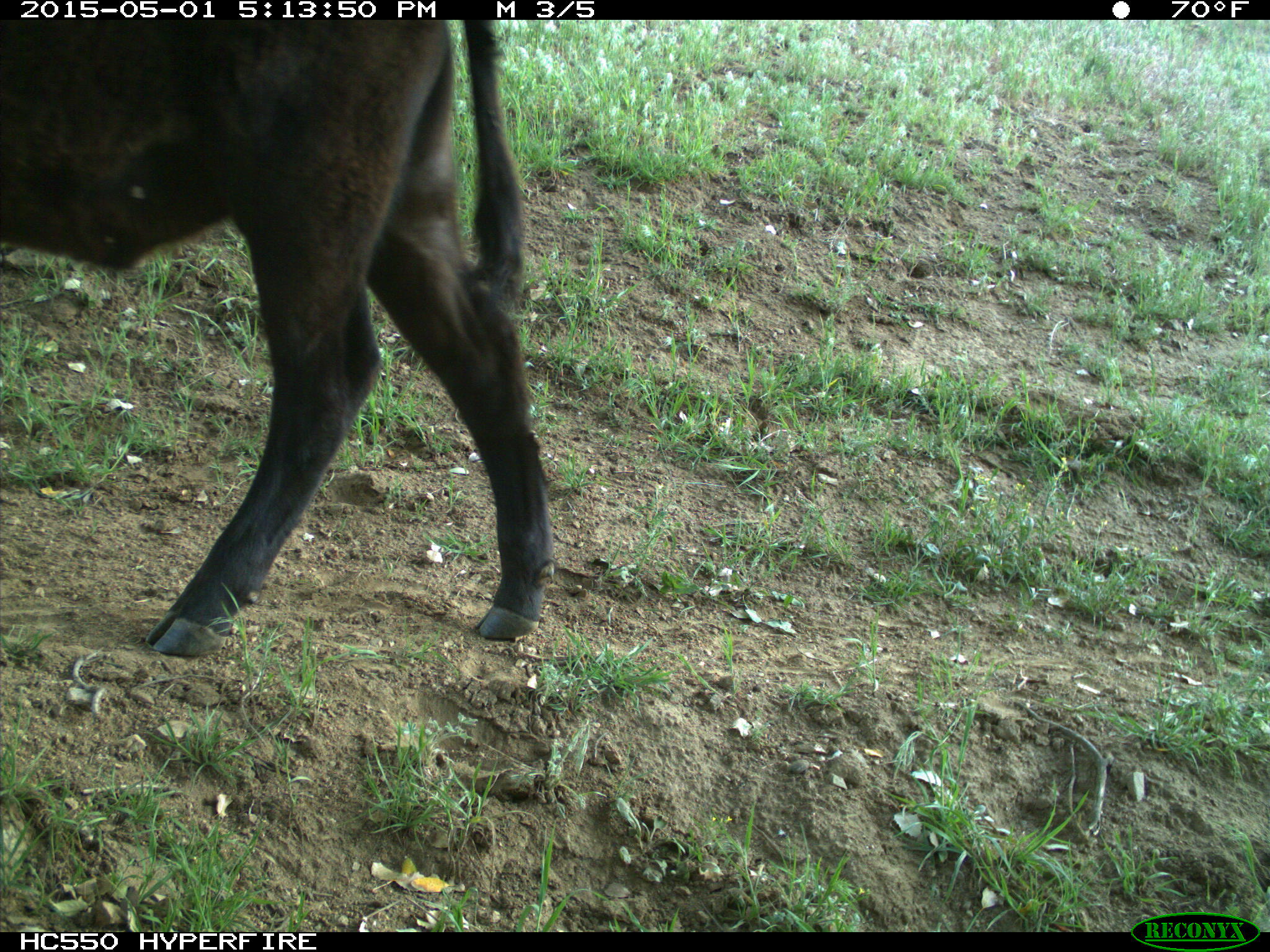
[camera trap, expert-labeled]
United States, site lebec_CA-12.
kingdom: Animalia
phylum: Chordata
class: Mammalia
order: Artiodactyla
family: Bovidae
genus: Bos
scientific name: Bos taurus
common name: domestic cow